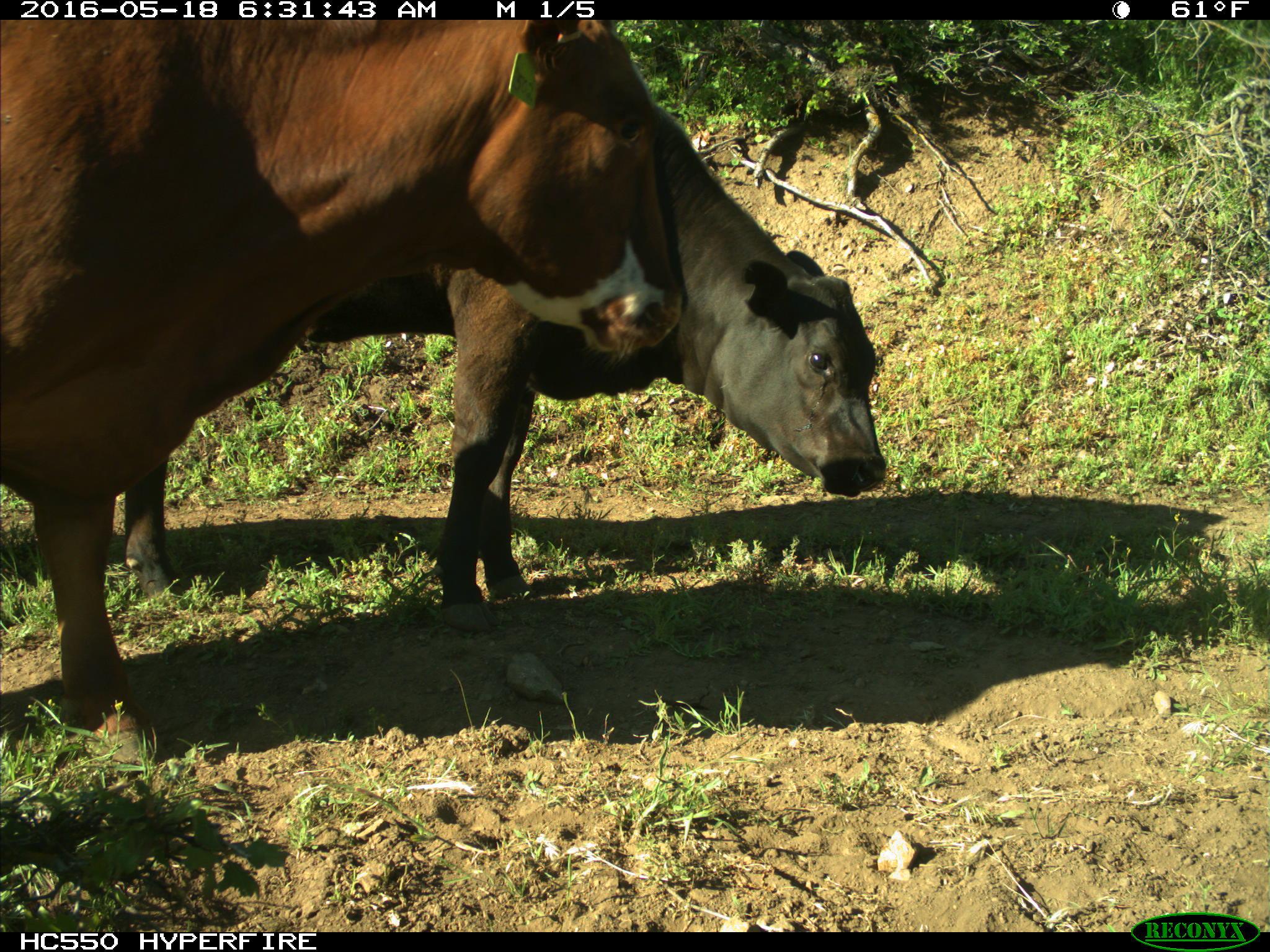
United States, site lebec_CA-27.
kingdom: Animalia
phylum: Chordata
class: Mammalia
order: Artiodactyla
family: Bovidae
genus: Bos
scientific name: Bos taurus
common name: domestic cow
Bos taurus (domestic cow).